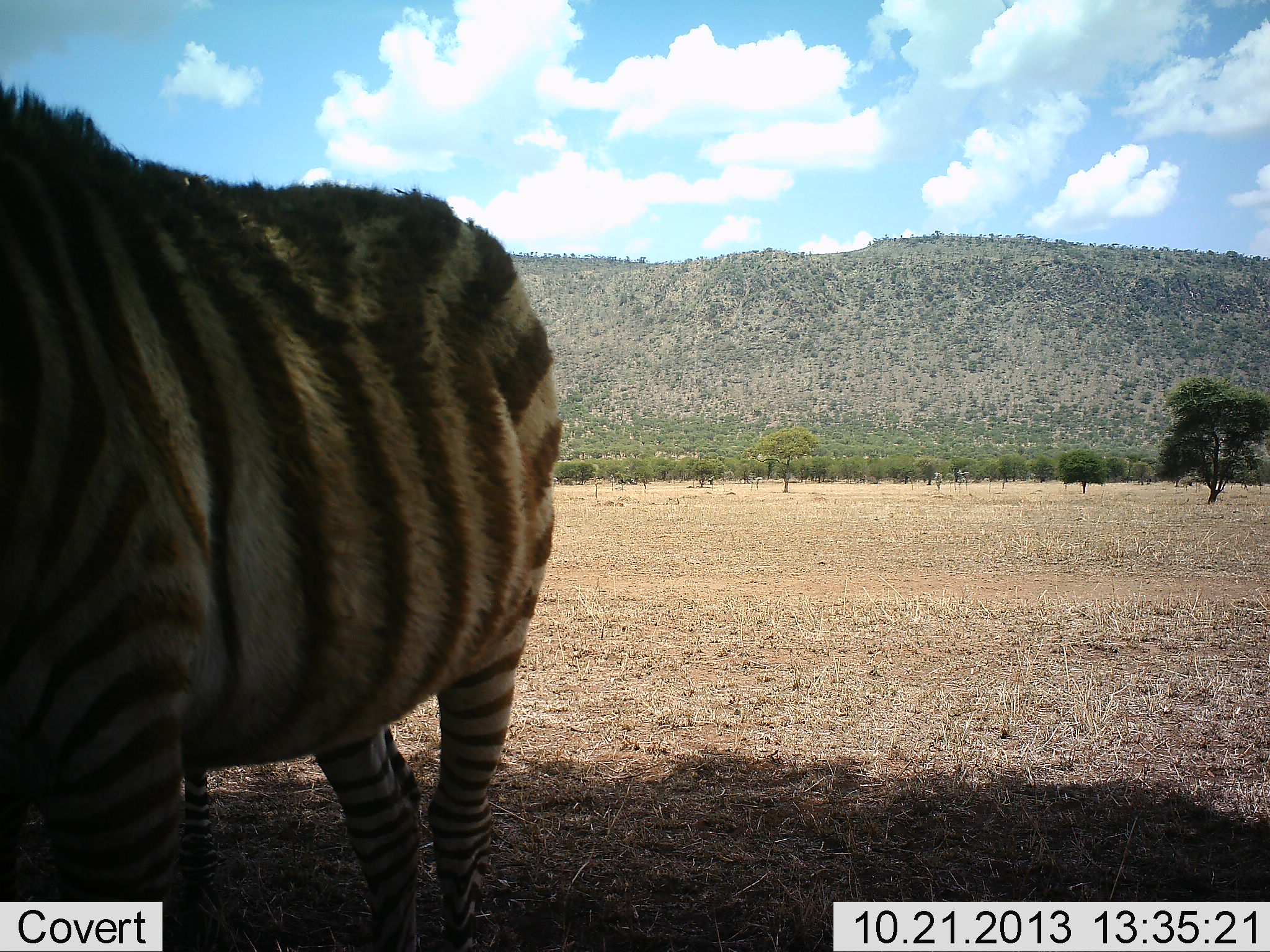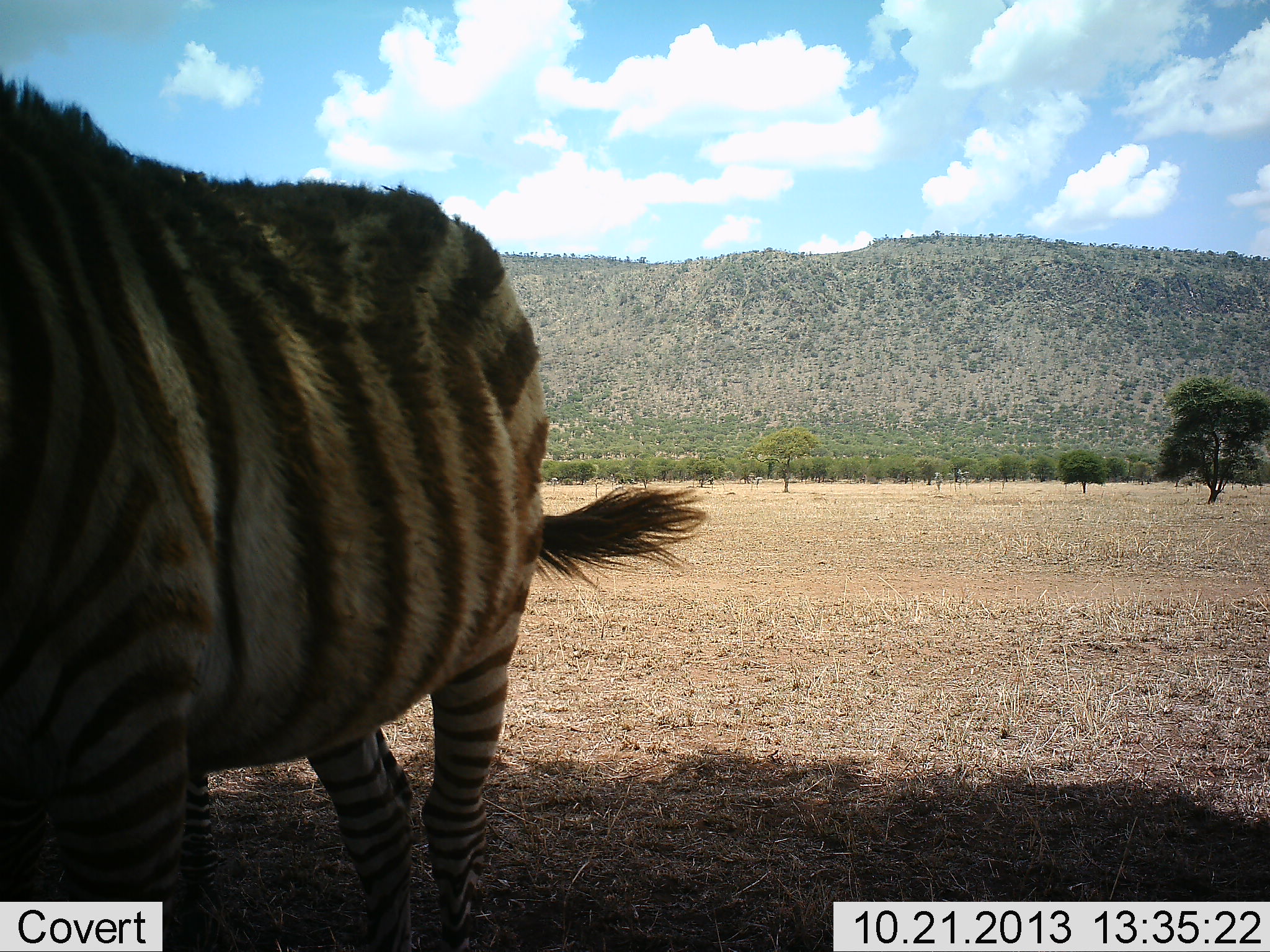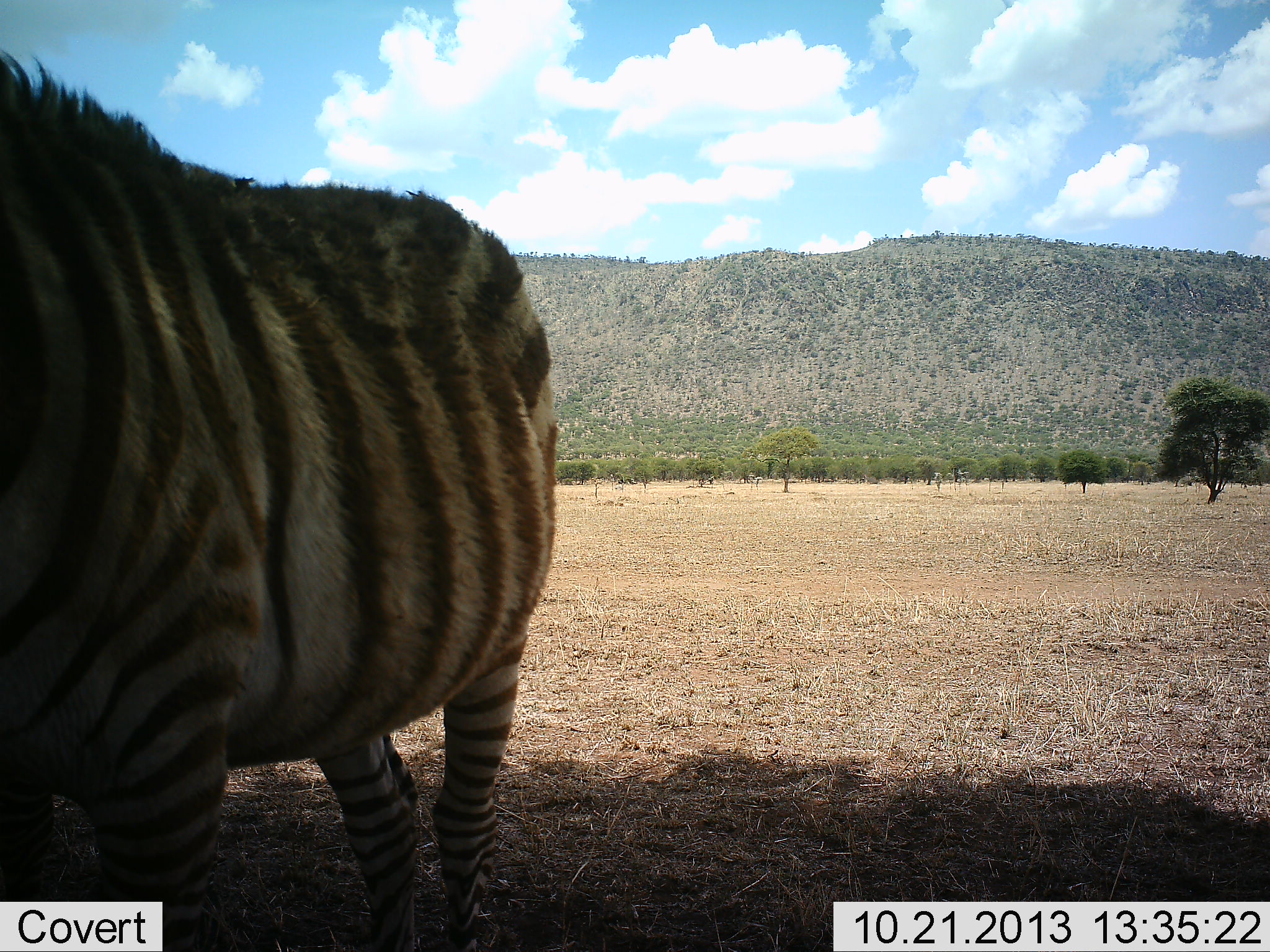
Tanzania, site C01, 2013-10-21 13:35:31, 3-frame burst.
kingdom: Animalia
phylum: Chordata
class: Mammalia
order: Perissodactyla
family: Equidae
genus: Equus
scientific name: Equus quagga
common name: plains zebra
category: zebra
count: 1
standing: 100%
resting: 0%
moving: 0%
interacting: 0%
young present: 0%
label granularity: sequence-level